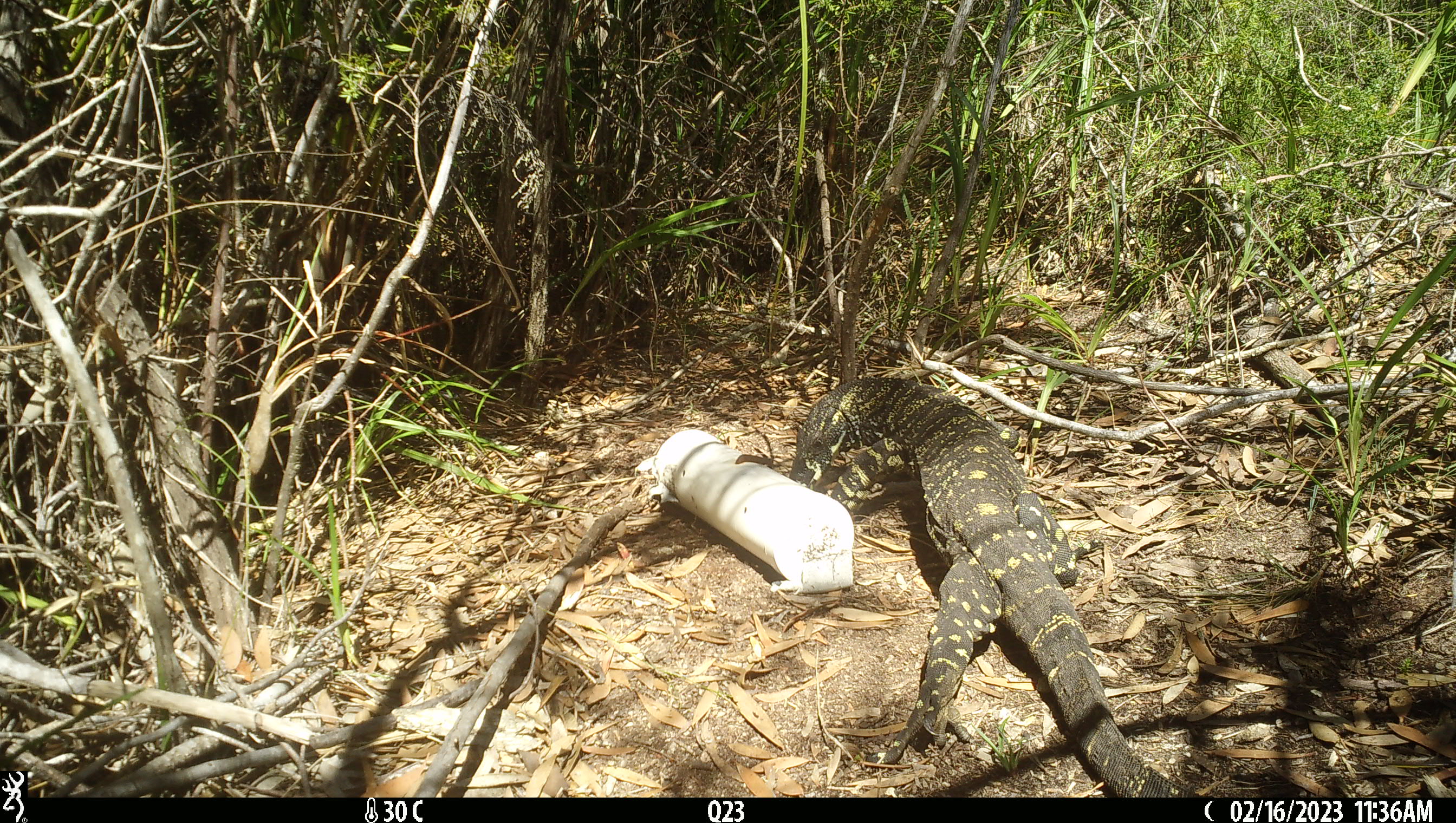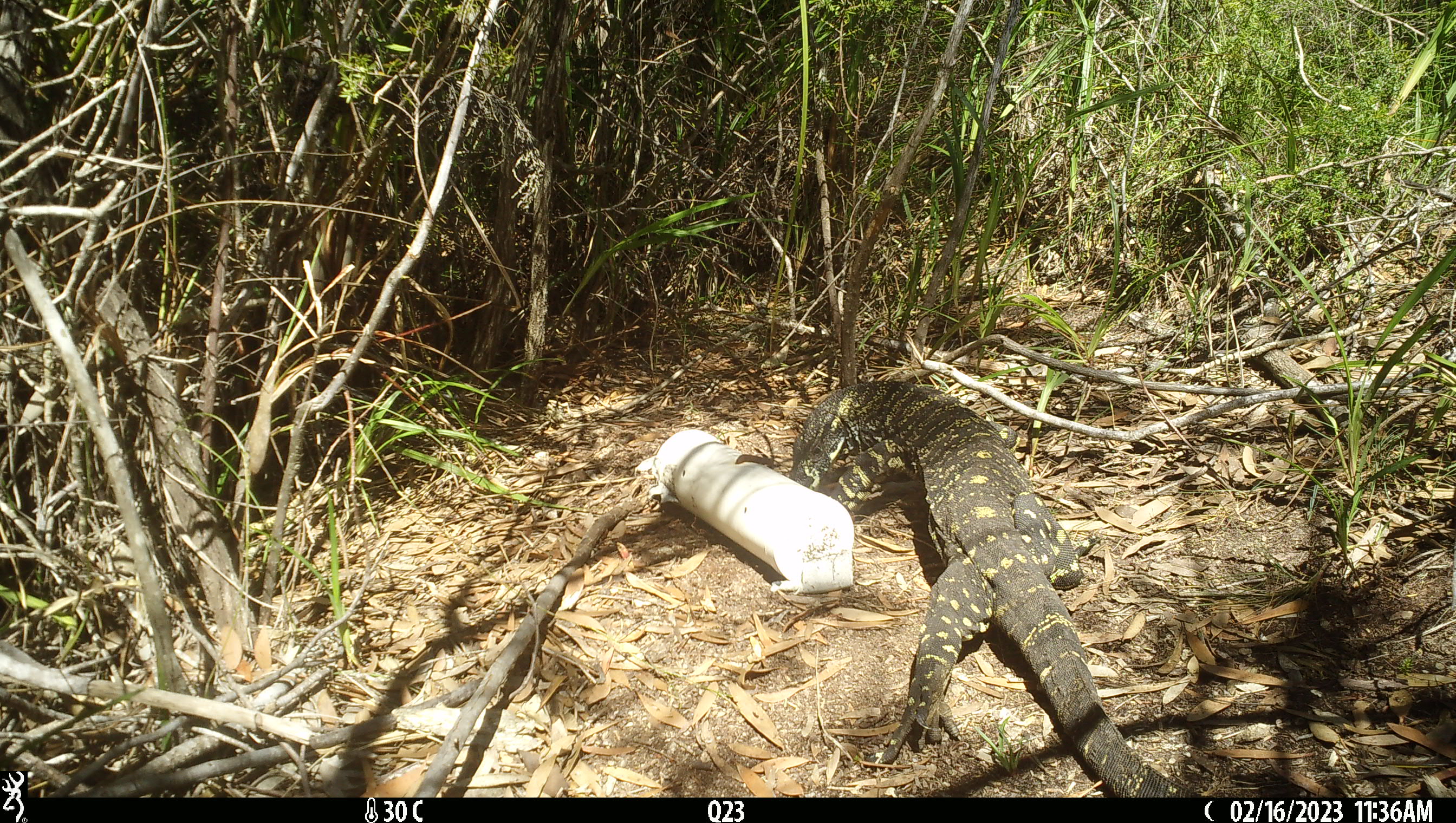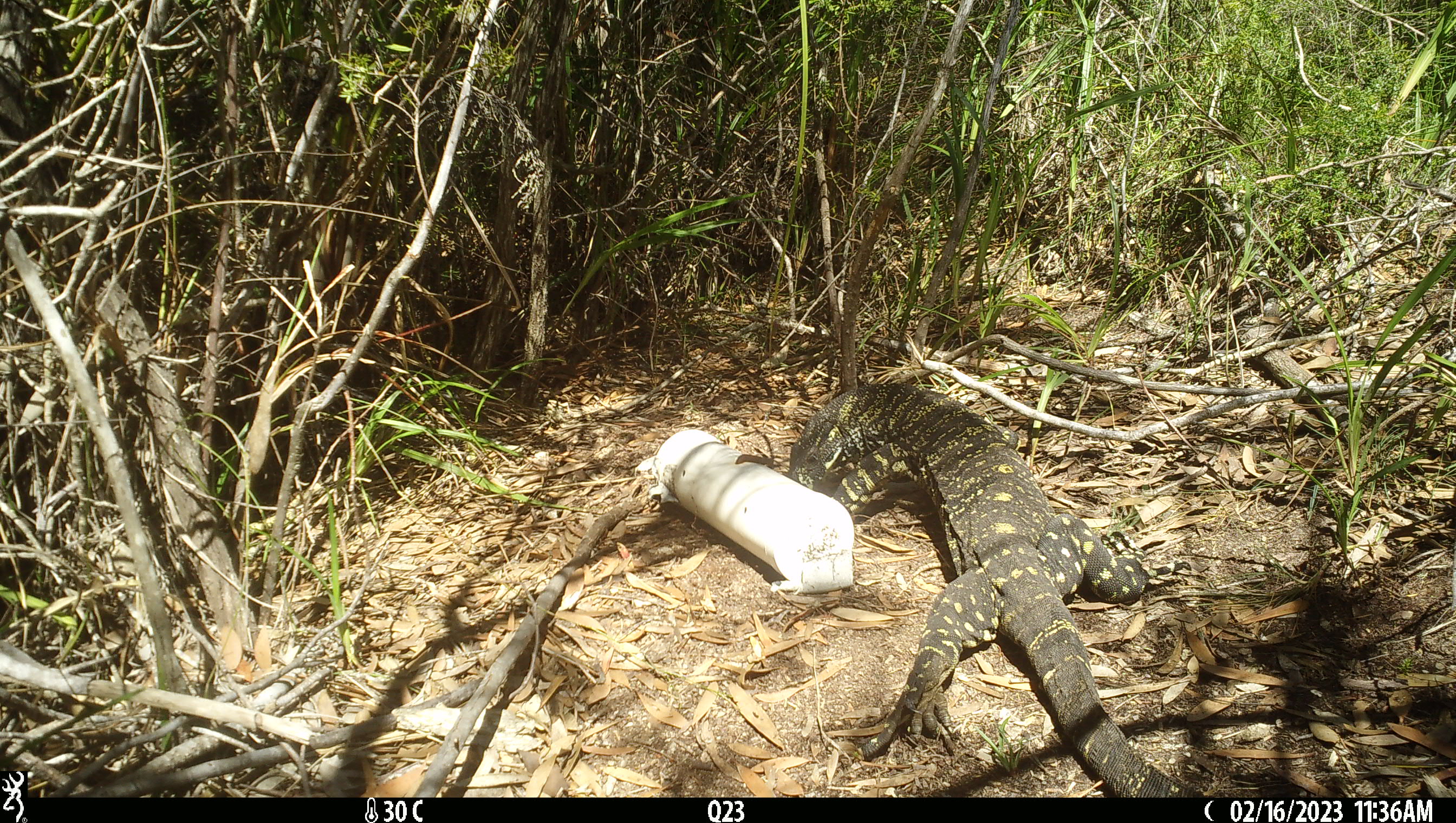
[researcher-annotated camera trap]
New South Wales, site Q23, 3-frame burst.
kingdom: Animalia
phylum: Chordata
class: Reptilia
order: Squamata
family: Varanidae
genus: Varanus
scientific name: Varanus varius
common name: lace monitor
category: goanna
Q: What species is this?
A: Goanna (lace monitor) (Varanus varius).